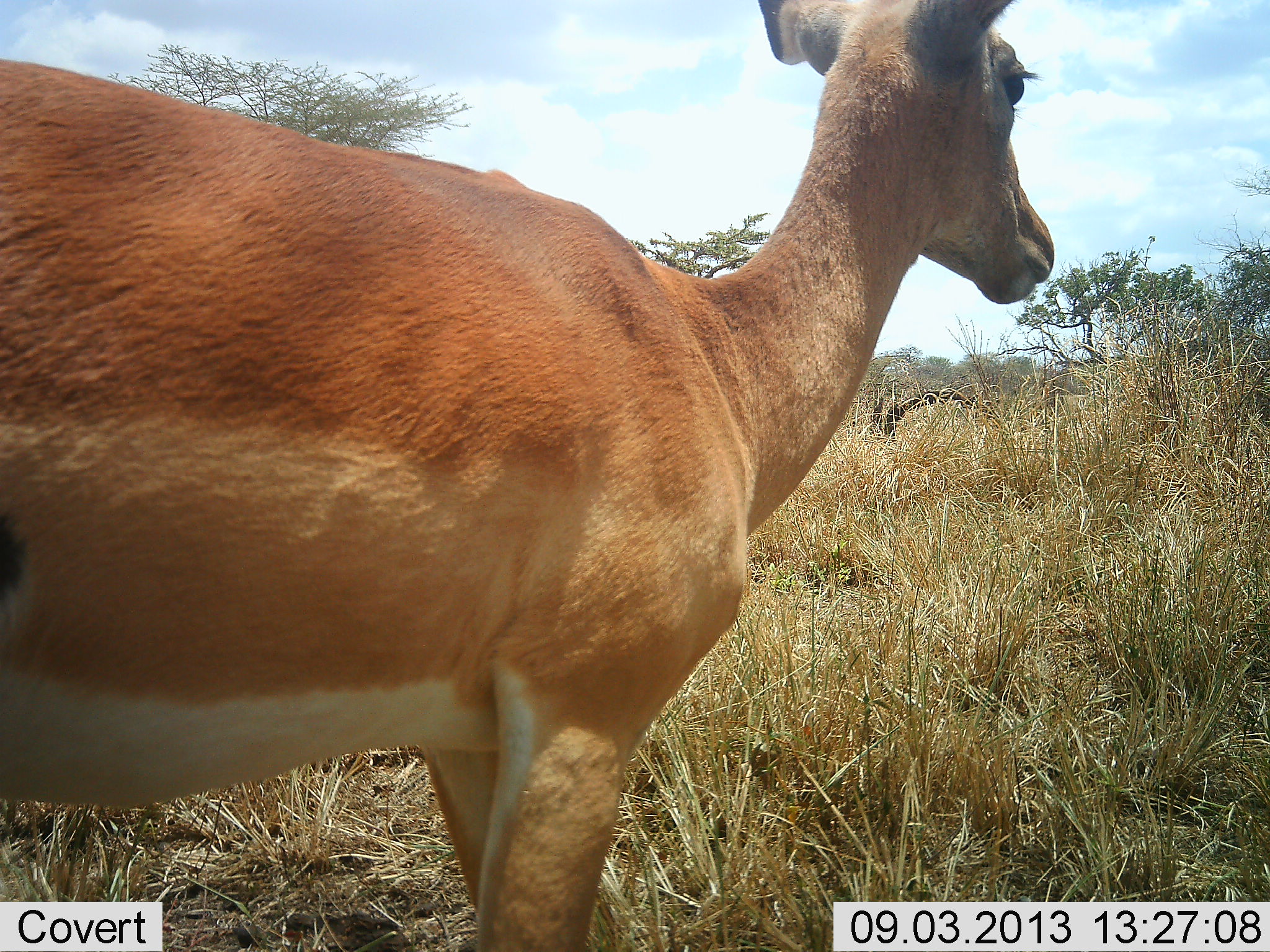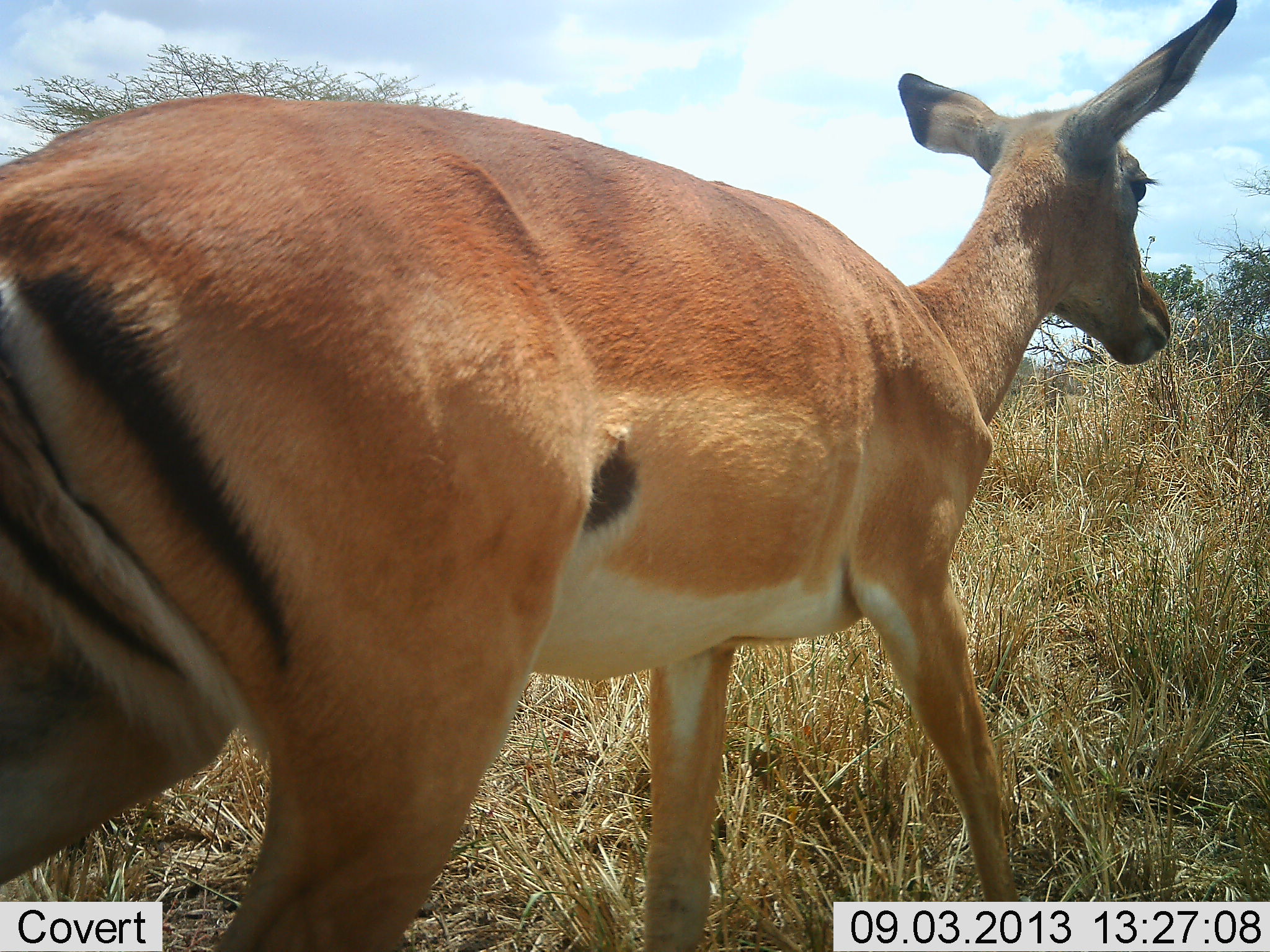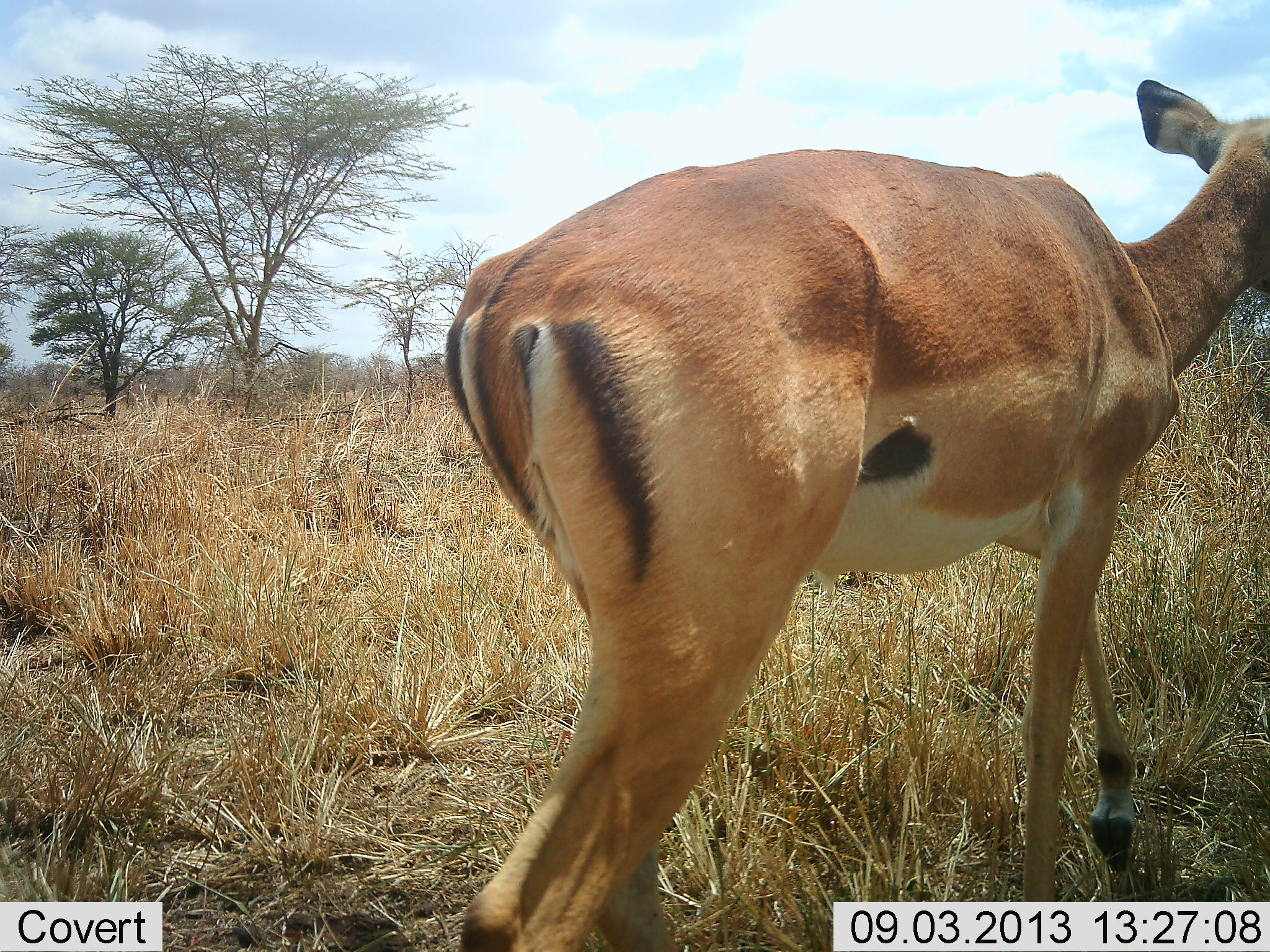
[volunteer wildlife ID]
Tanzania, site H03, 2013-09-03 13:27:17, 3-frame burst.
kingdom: Animalia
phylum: Chordata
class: Mammalia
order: Artiodactyla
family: Bovidae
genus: Aepyceros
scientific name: Aepyceros melampus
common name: impala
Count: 1.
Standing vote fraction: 5%.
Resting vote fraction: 0%.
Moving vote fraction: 95%.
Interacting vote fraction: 0%.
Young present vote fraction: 10%.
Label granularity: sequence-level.